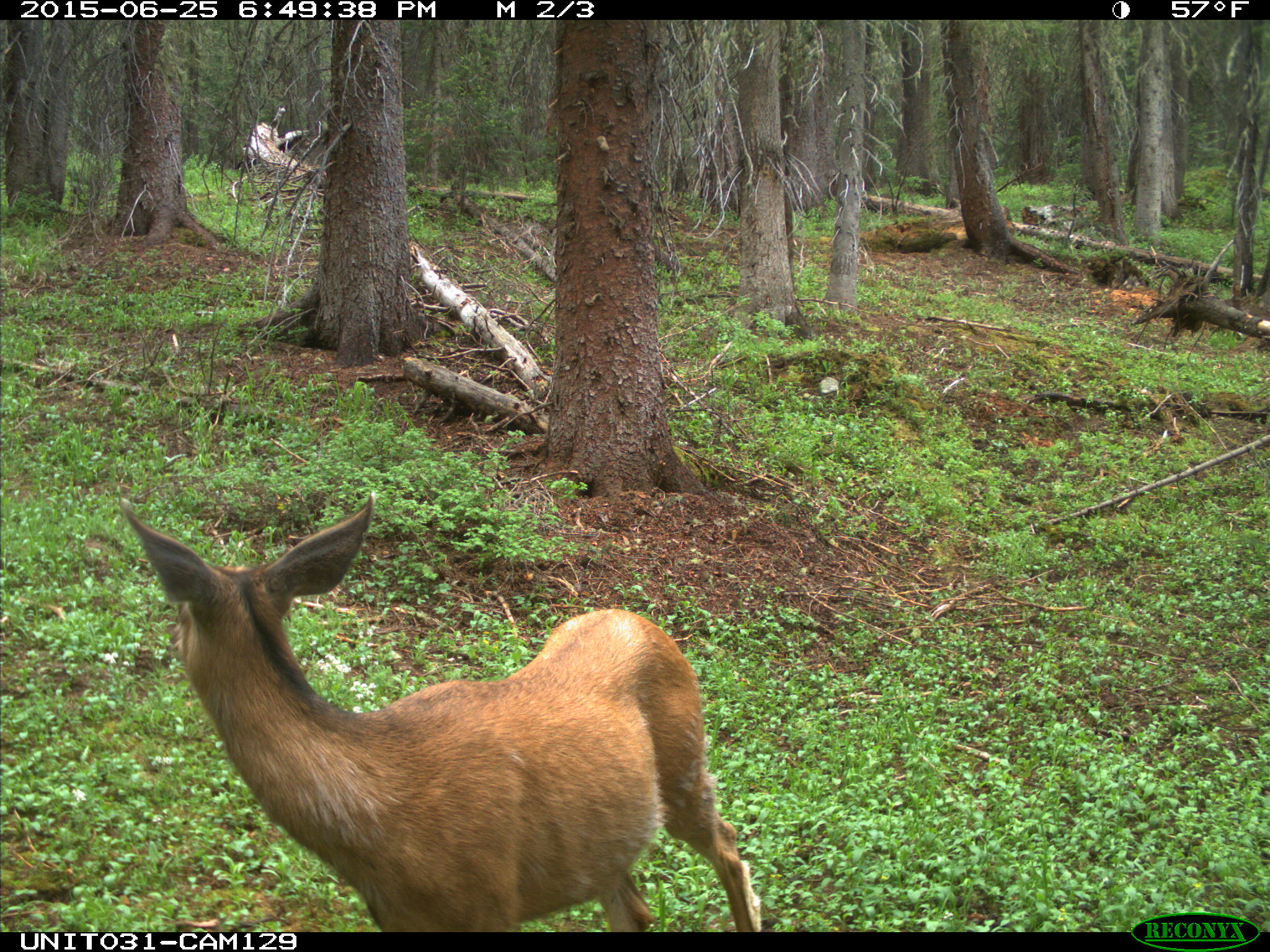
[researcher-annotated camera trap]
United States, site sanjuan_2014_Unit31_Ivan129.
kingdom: Animalia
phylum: Chordata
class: Mammalia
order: Artiodactyla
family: Cervidae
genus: Odocoileus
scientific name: Odocoileus hemionus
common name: mule deer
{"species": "Odocoileus hemionus (mule deer)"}